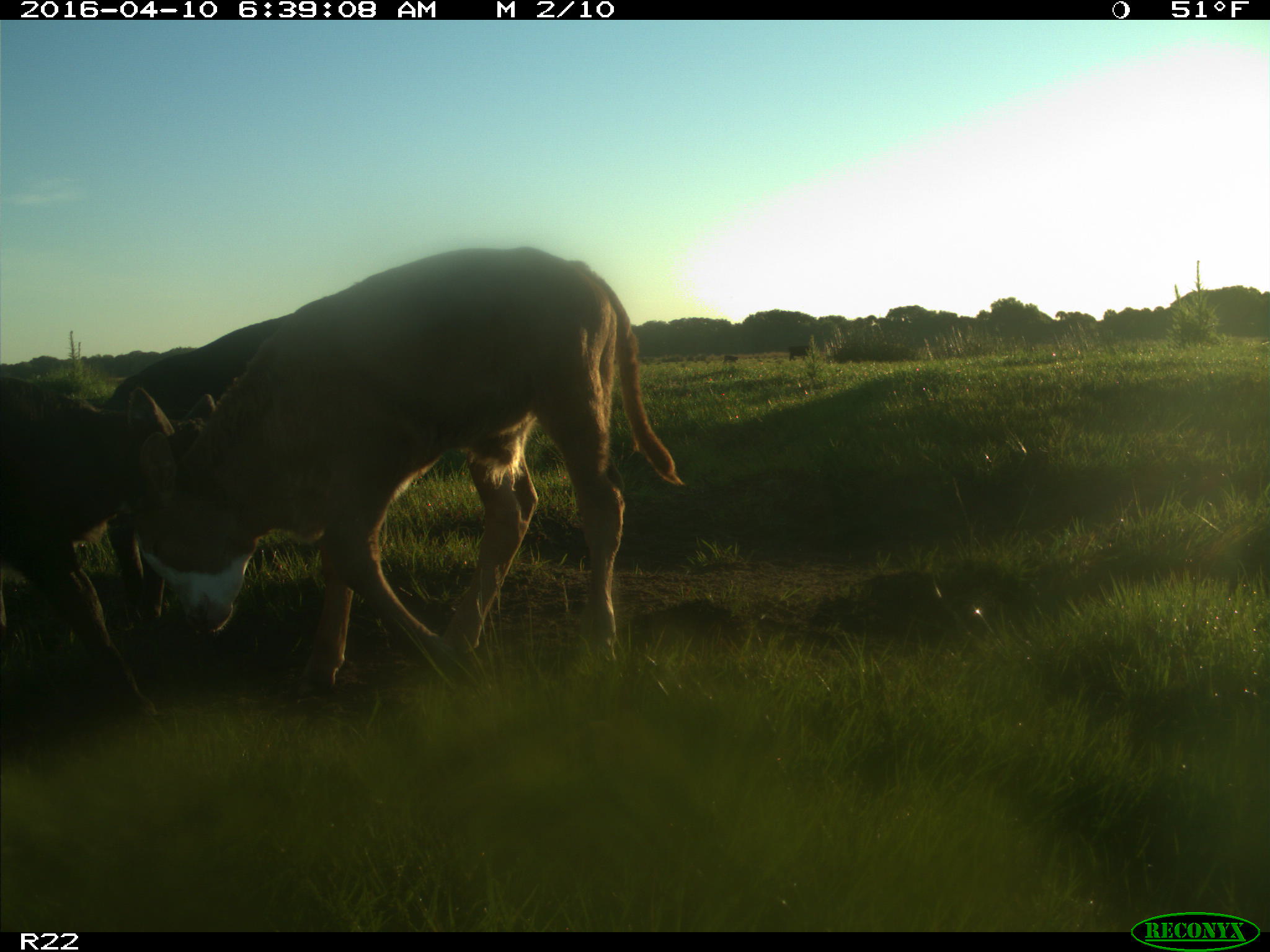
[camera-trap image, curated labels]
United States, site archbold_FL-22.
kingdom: Animalia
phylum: Chordata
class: Mammalia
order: Artiodactyla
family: Bovidae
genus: Bos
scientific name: Bos taurus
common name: domestic cow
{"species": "Bos taurus (domestic cow)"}